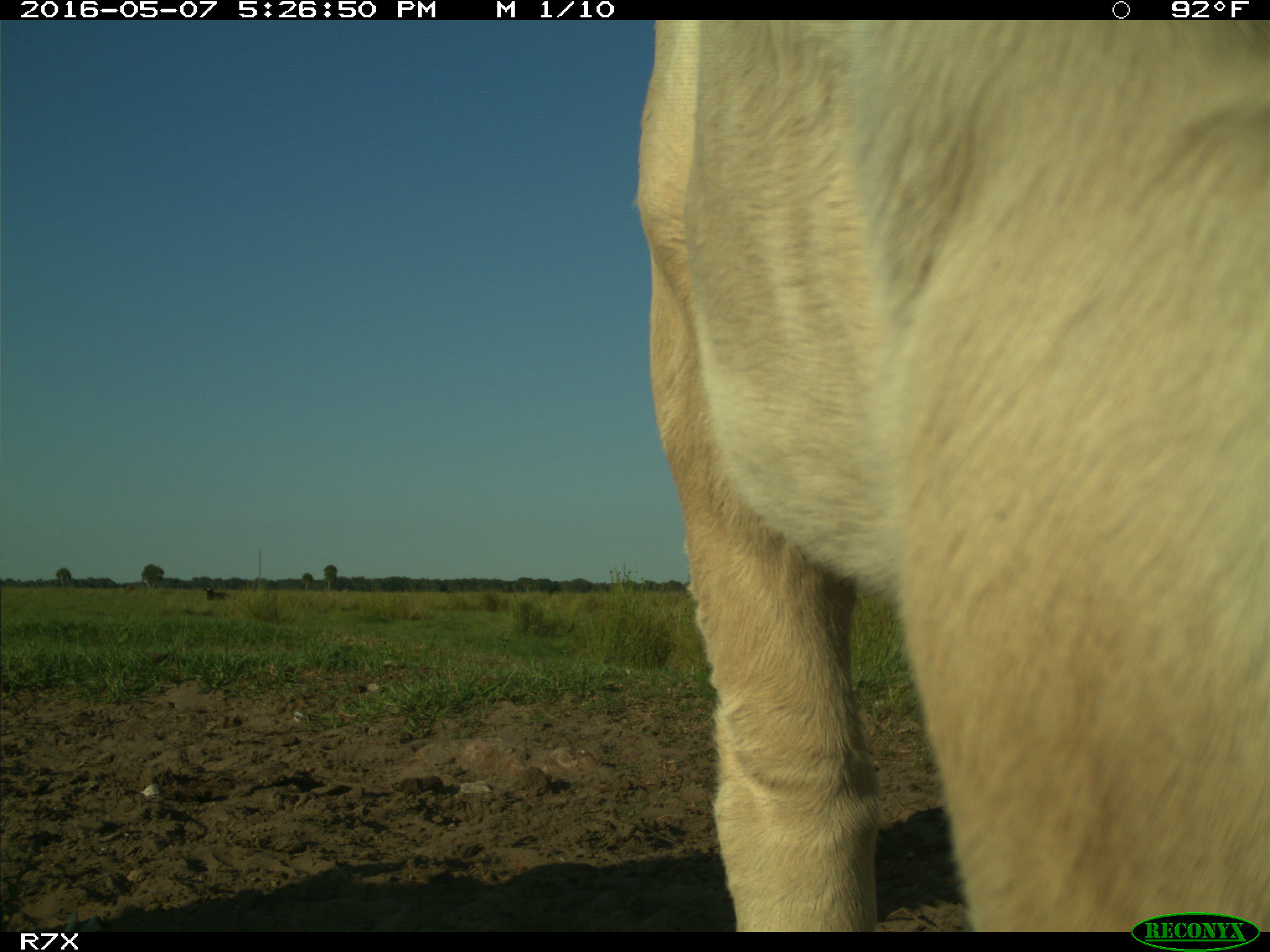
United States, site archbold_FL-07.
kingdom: Animalia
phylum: Chordata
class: Mammalia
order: Artiodactyla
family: Bovidae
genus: Bos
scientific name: Bos taurus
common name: domestic cow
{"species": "Bos taurus (domestic cow)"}